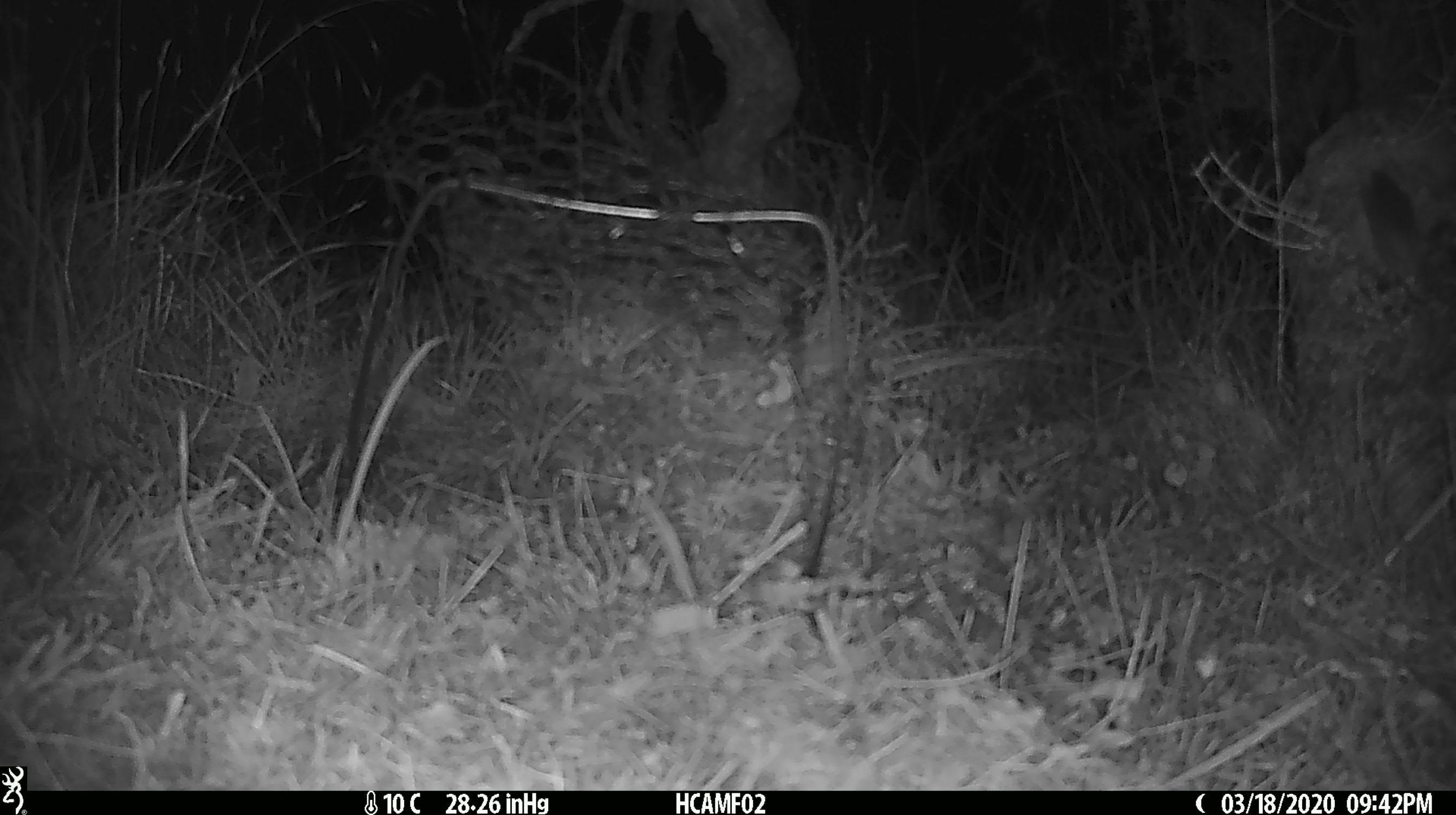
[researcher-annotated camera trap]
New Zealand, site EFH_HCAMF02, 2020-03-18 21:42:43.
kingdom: Animalia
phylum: Chordata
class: Mammalia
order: Rodentia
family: Muridae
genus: Mus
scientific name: Mus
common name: mouse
Mouse (Mus).